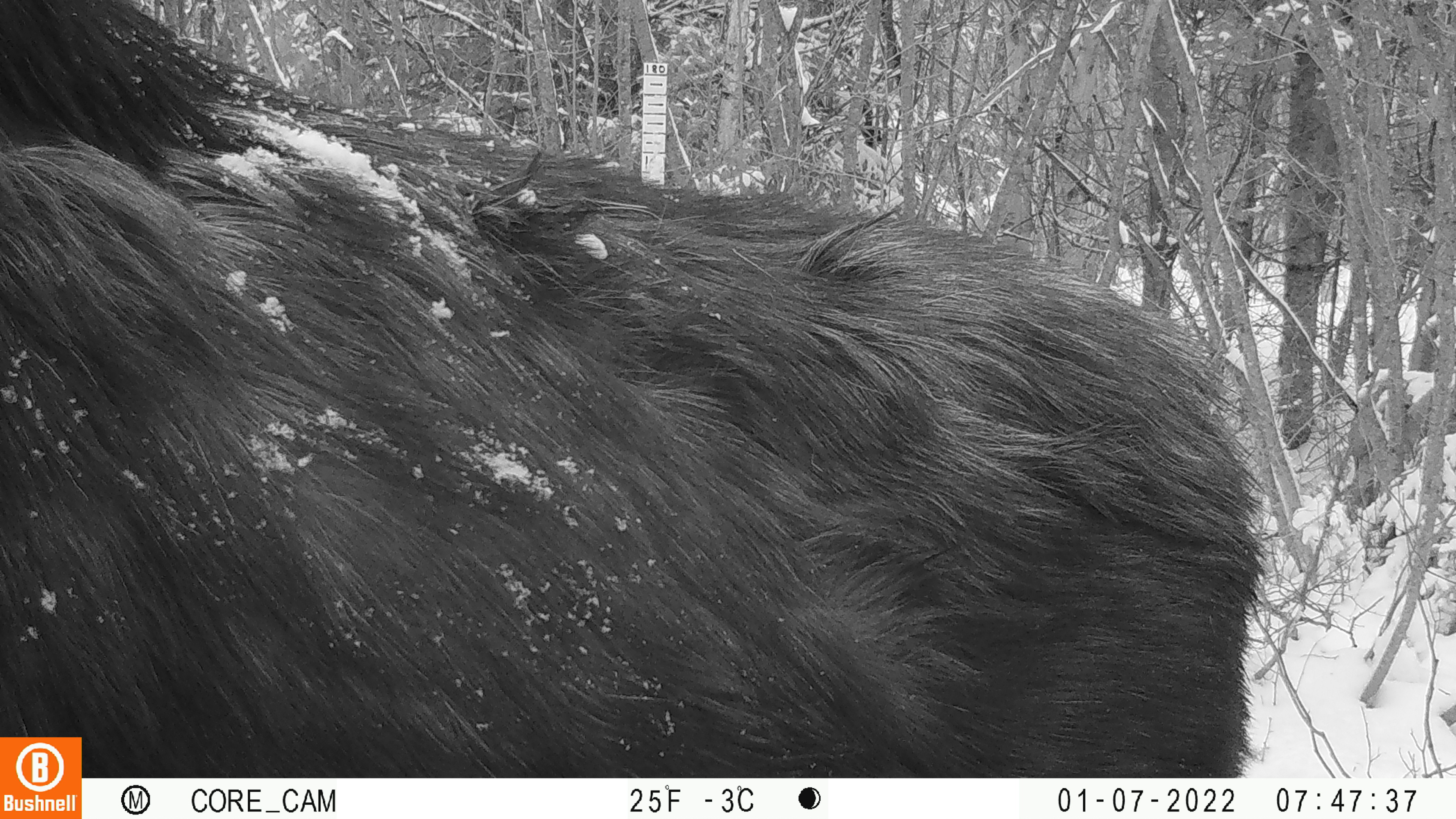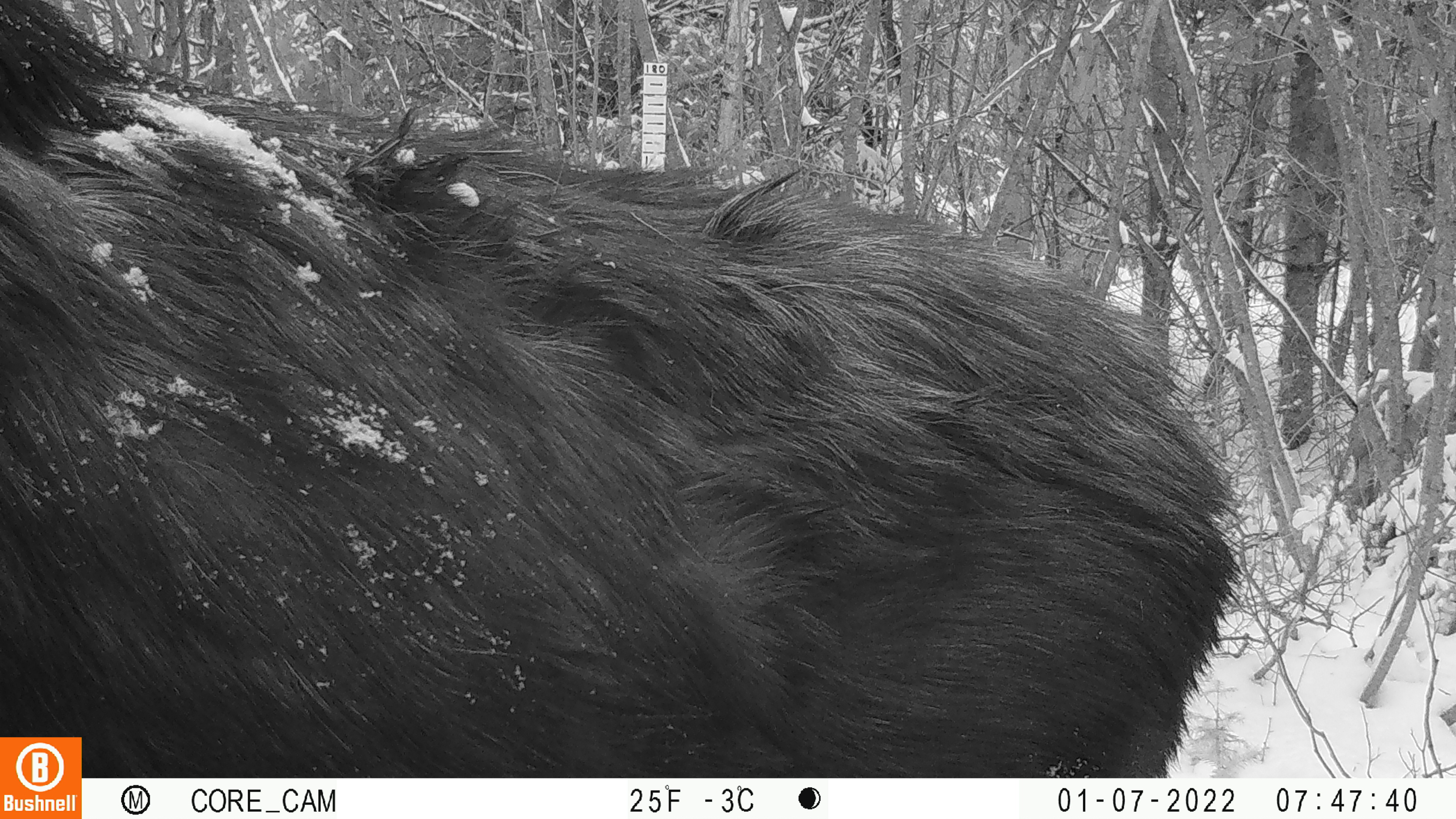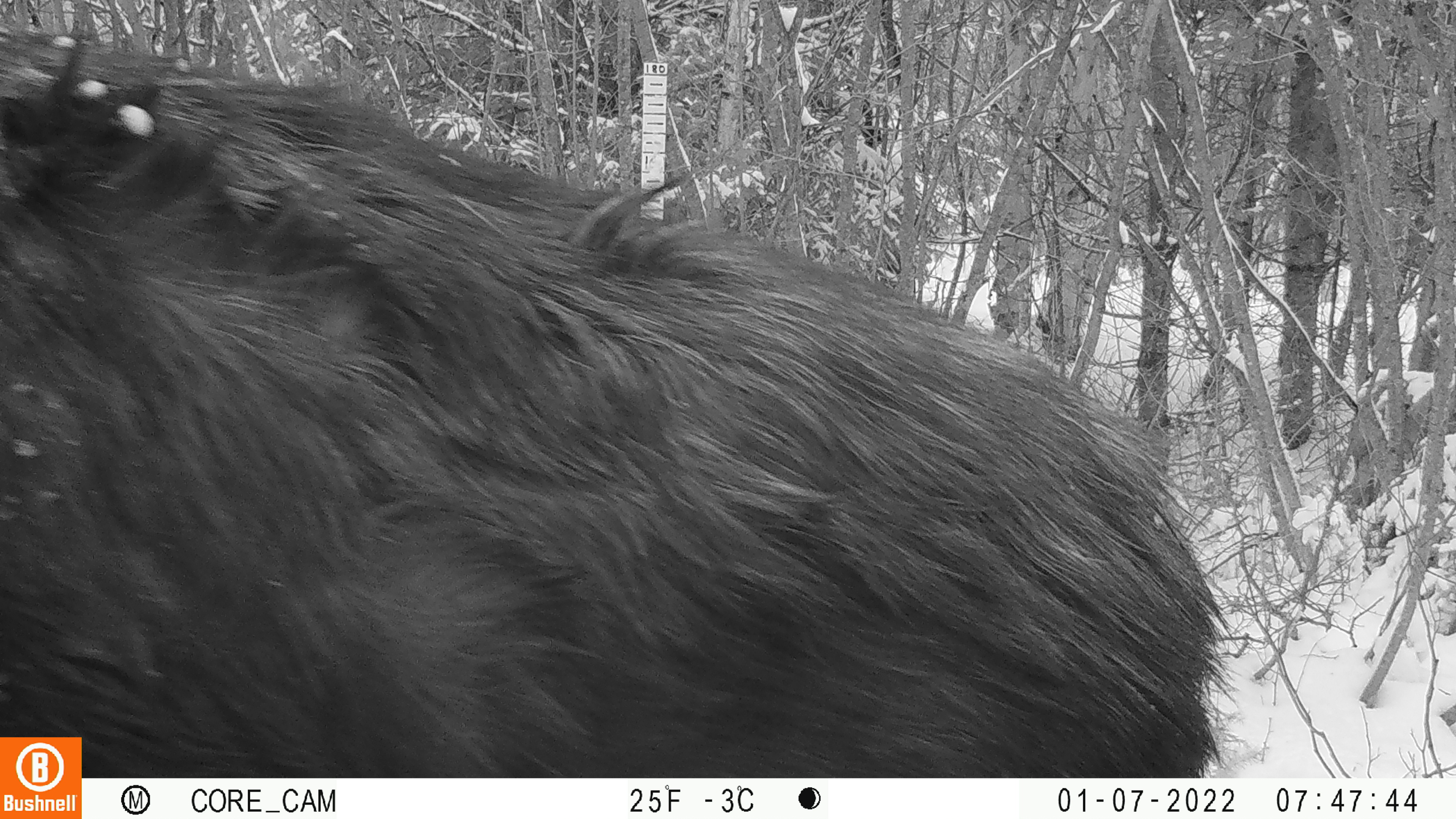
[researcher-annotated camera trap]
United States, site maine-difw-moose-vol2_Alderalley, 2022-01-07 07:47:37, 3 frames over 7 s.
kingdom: Animalia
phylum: Chordata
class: Mammalia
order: Artiodactyla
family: Cervidae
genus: Alces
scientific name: Alces alces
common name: moose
Moose (Alces alces).